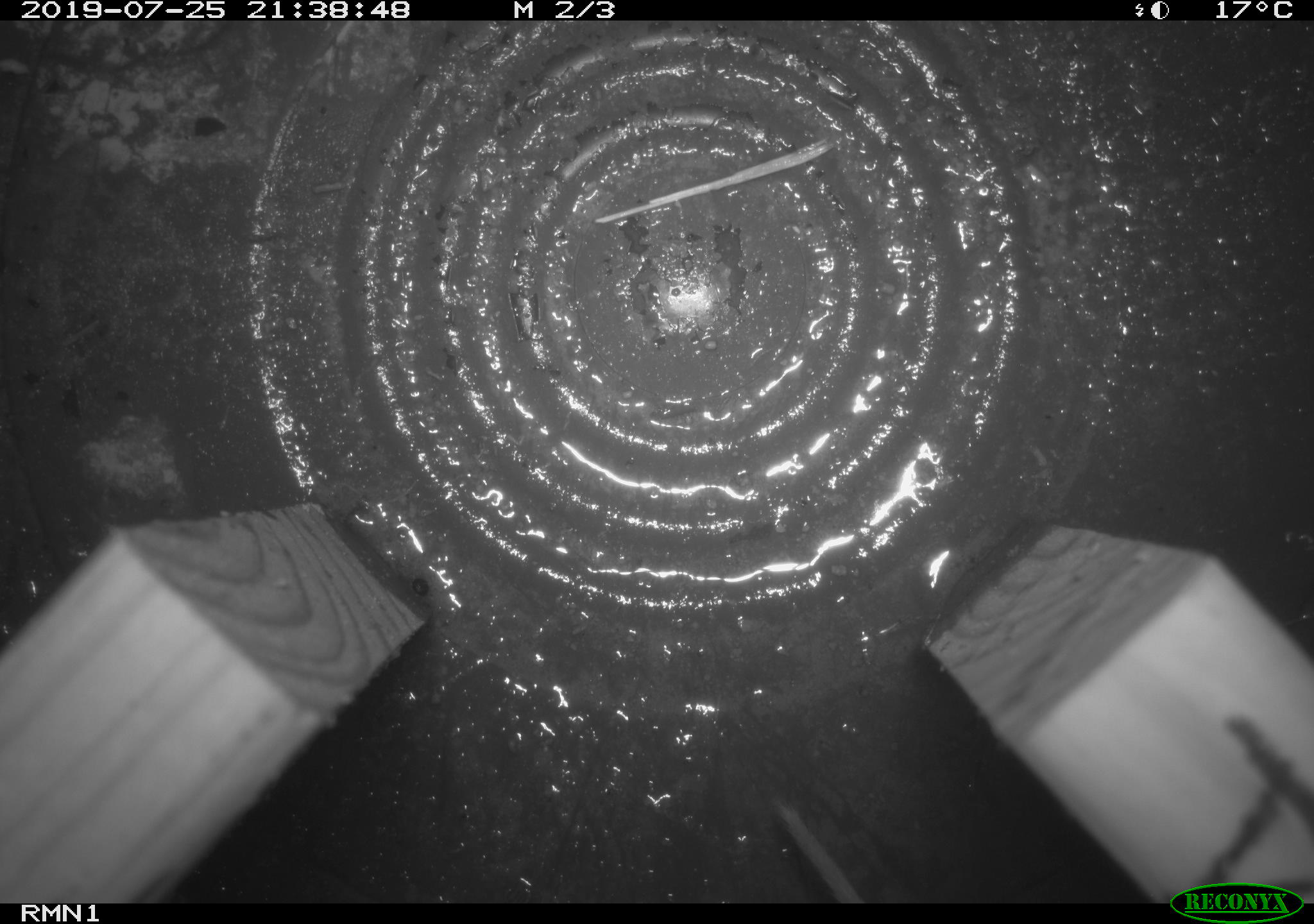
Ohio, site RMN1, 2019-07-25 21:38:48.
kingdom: Animalia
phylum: Chordata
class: Mammalia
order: Rodentia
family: Cricetidae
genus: Peromyscus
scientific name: Peromyscus leucopus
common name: white-footed mouse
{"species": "white-footed mouse (Peromyscus leucopus)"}